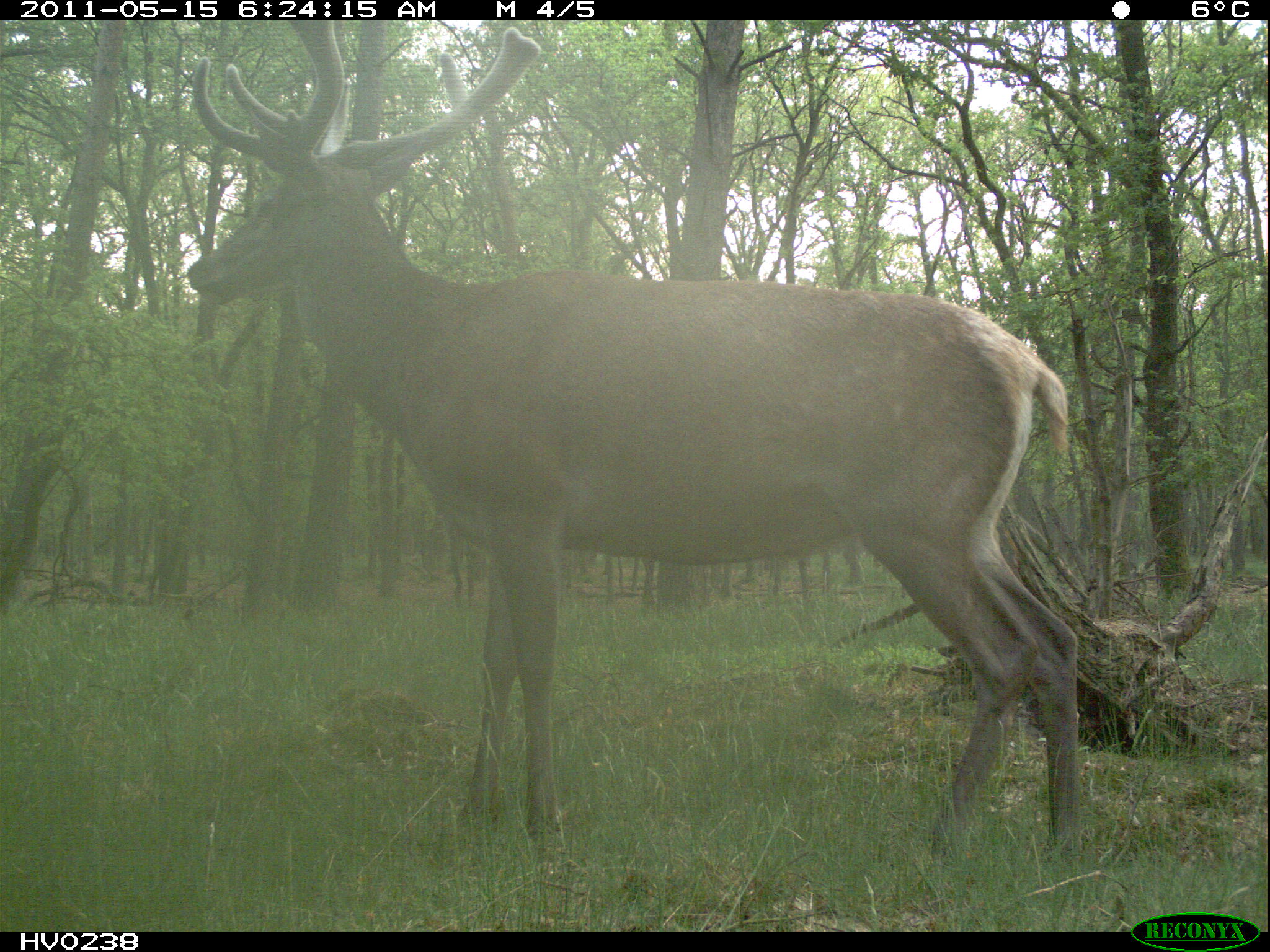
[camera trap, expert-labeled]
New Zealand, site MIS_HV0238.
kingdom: Animalia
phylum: Chordata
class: Mammalia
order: Artiodactyla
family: Cervidae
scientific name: Cervidae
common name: deer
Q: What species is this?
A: Deer (Cervidae).